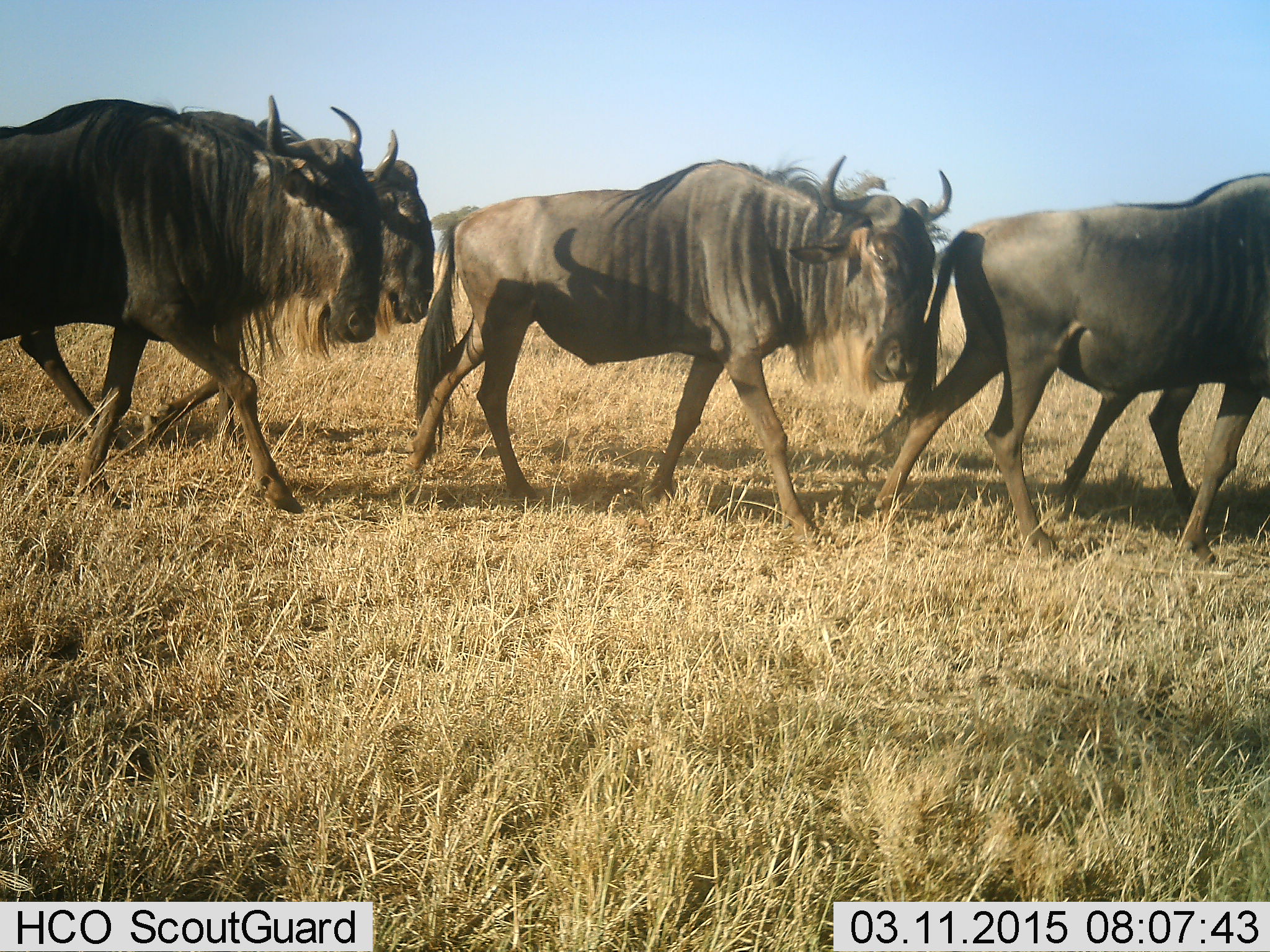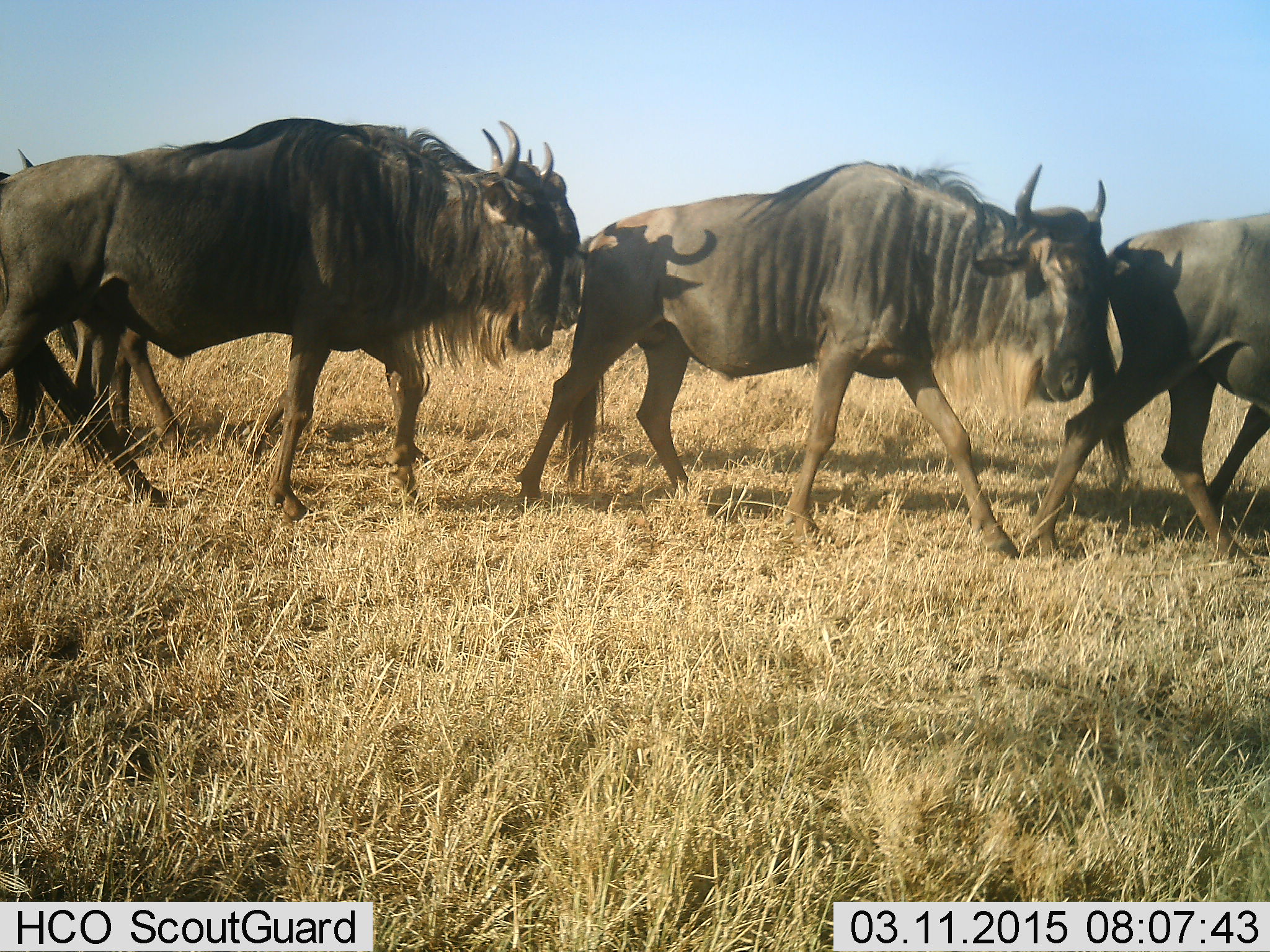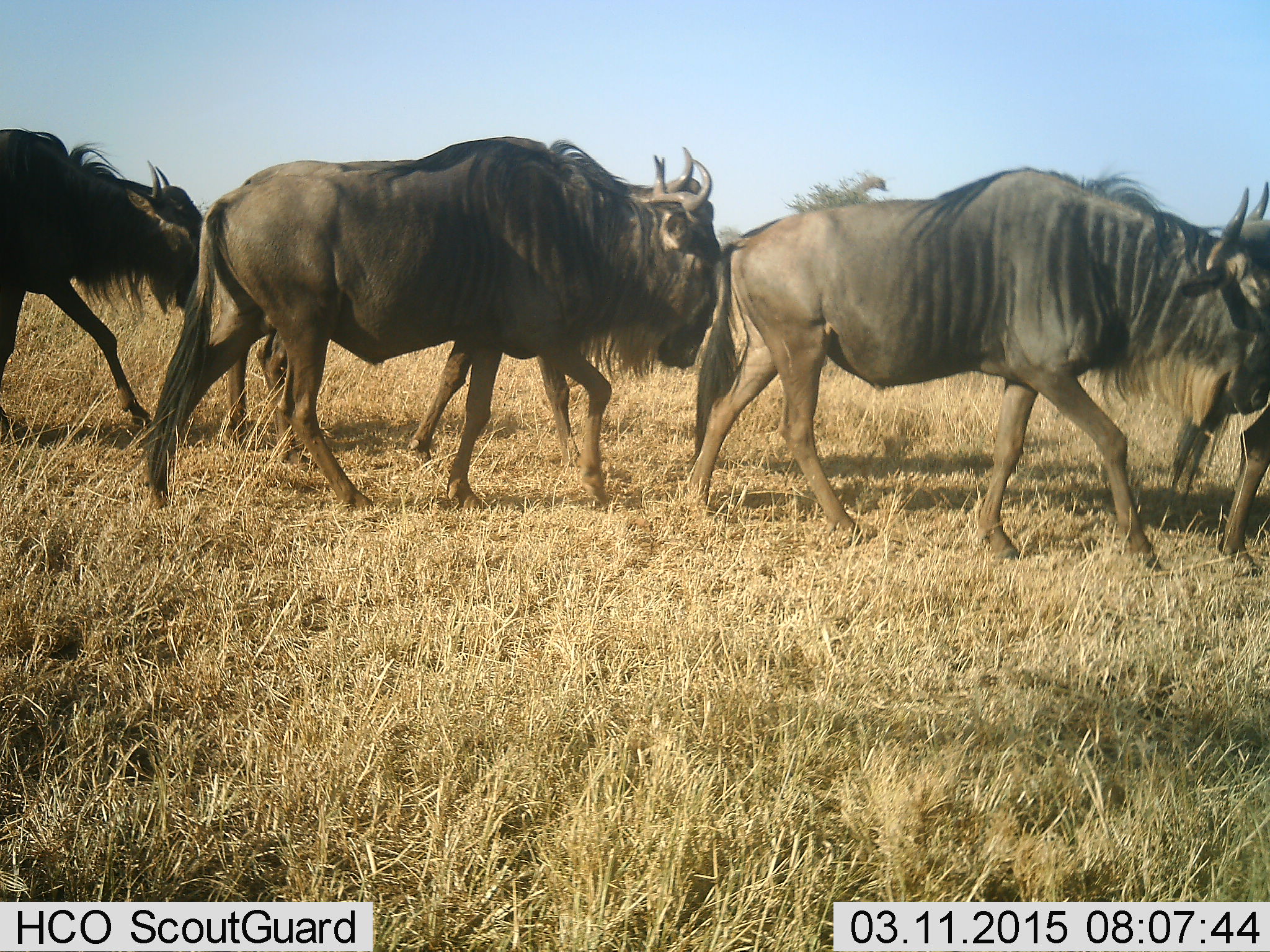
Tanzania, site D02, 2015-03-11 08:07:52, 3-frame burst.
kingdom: Animalia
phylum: Chordata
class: Mammalia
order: Artiodactyla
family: Bovidae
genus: Connochaetes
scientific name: Connochaetes taurinus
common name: blue wildebeest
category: wildebeest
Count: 6.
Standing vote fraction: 10%.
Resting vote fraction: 0%.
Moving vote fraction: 90%.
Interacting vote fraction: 0%.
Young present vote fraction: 0%.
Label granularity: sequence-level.